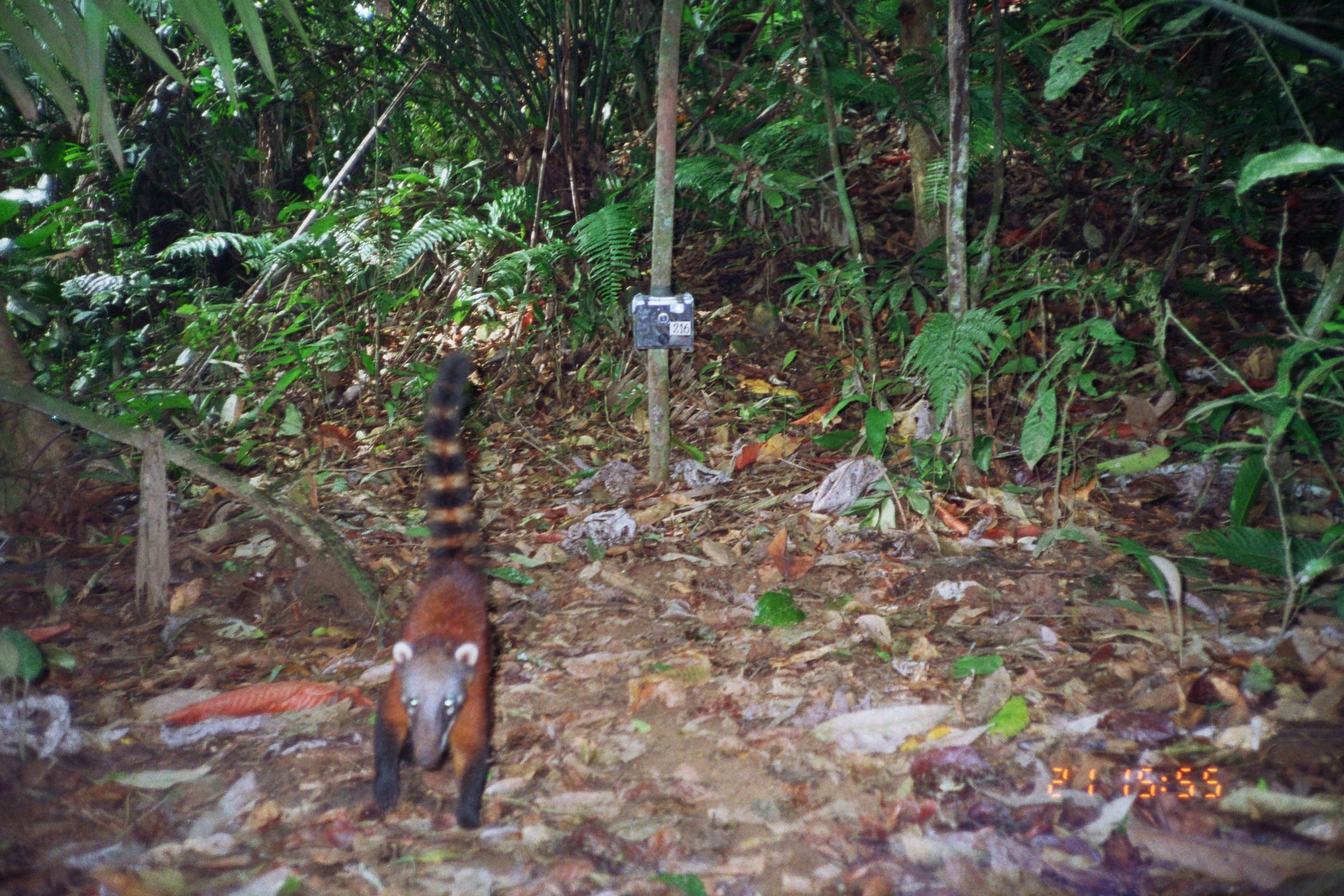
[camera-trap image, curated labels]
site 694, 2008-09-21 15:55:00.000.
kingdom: Animalia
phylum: Chordata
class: Mammalia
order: Carnivora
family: Procyonidae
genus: Nasua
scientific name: Nasua nasua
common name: south american coati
Nasua nasua (south american coati).